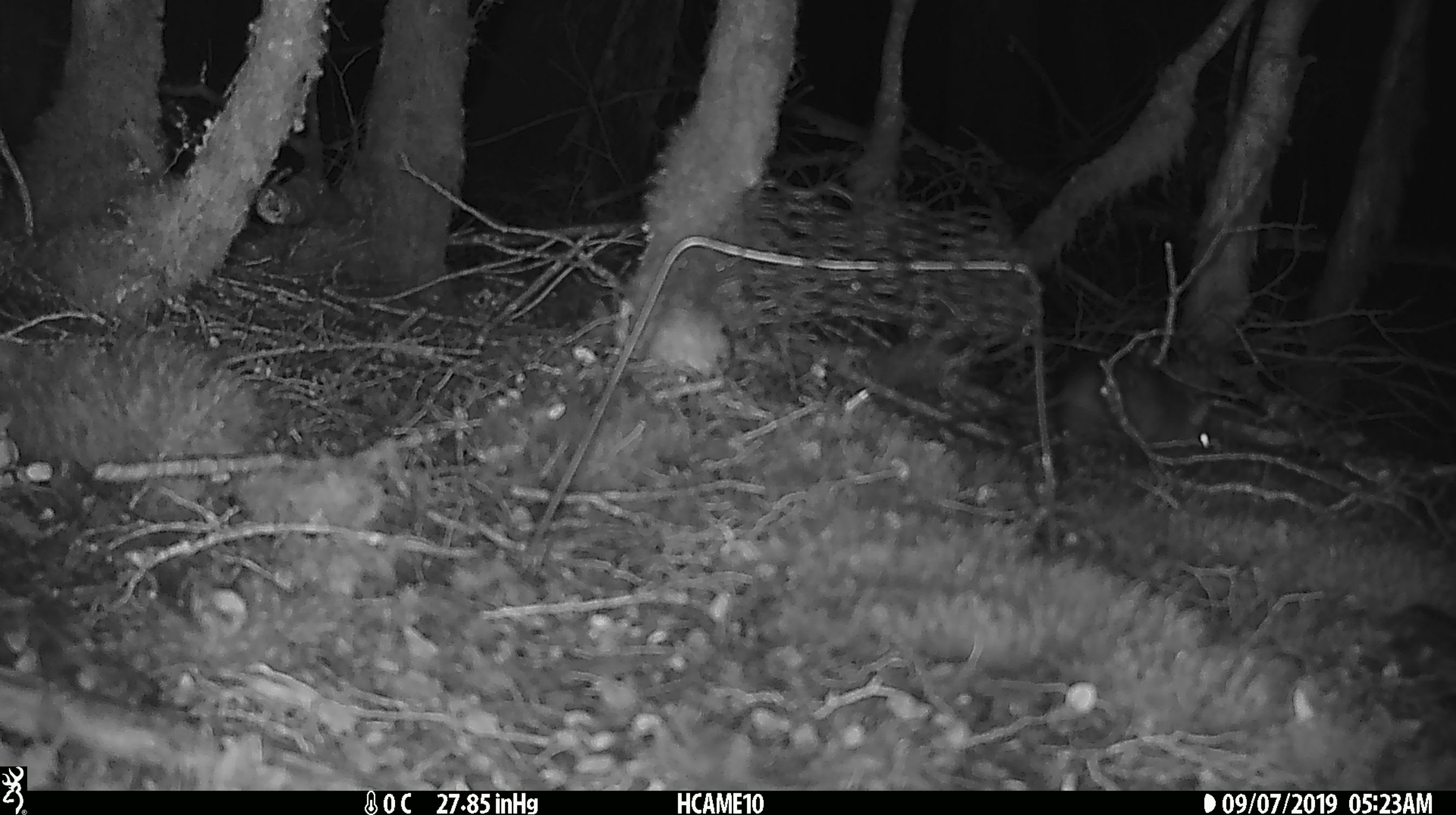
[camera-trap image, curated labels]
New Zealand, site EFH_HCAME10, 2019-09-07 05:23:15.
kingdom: Animalia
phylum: Chordata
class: Mammalia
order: Rodentia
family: Muridae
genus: Rattus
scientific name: Rattus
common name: rat